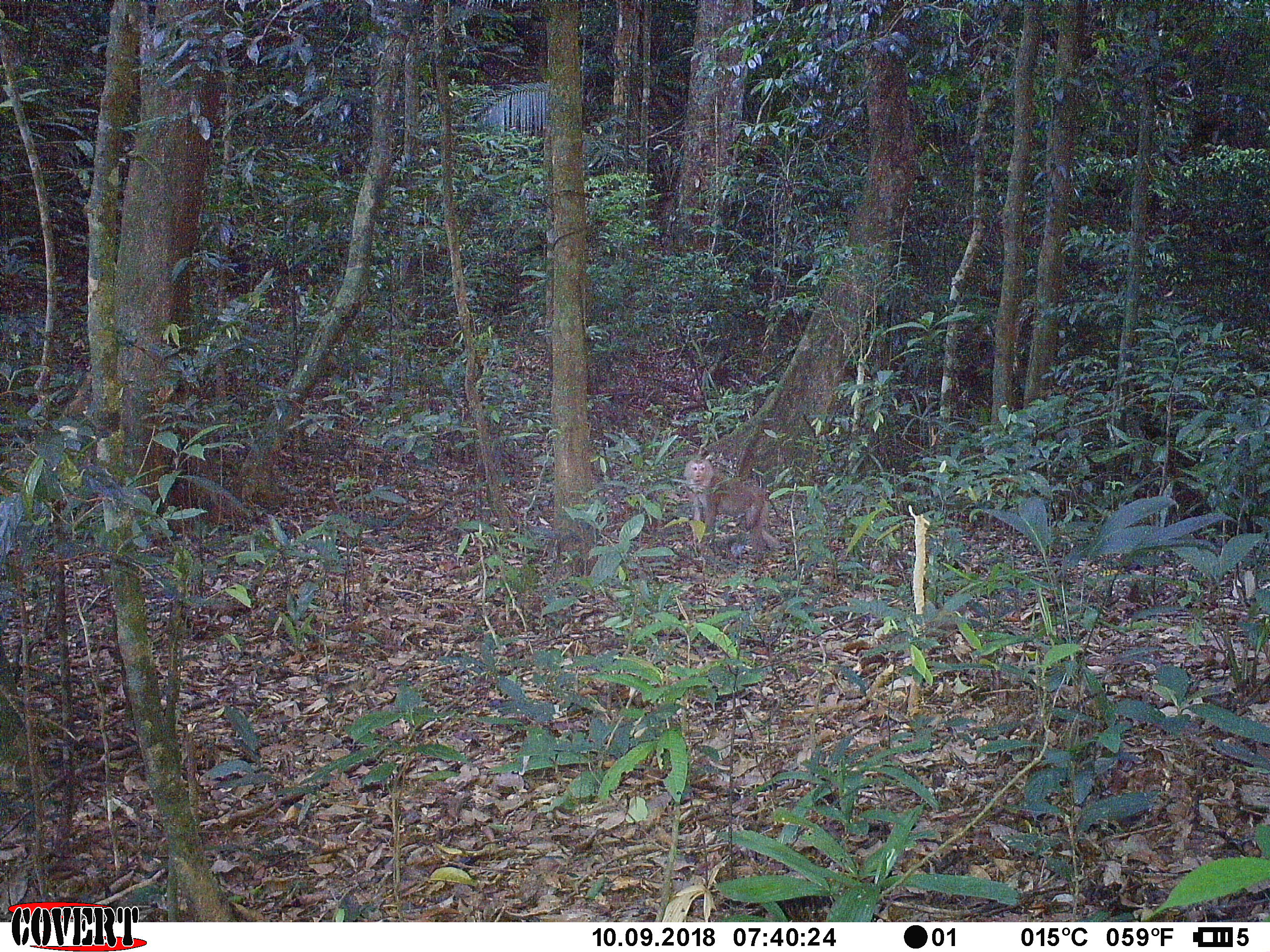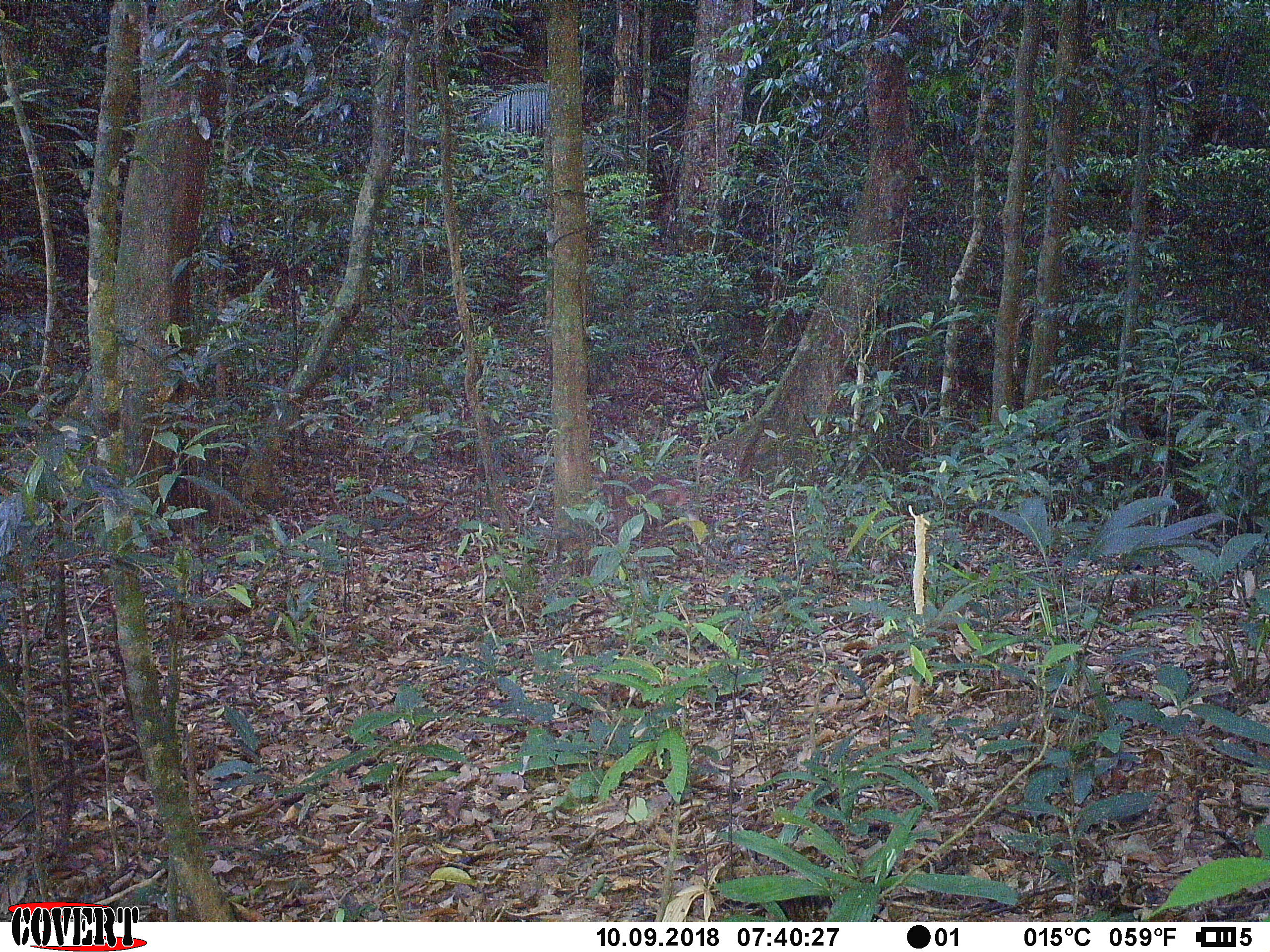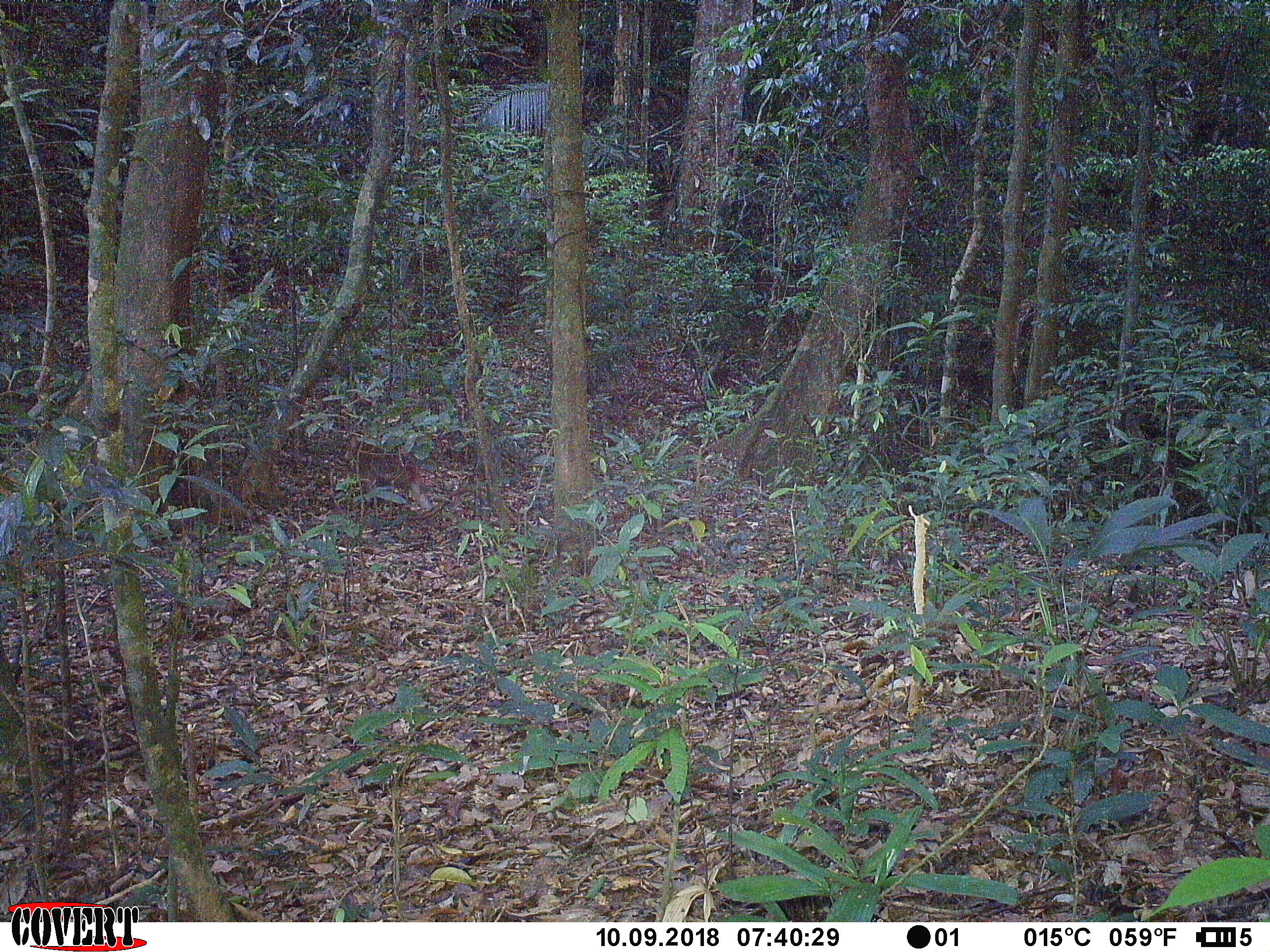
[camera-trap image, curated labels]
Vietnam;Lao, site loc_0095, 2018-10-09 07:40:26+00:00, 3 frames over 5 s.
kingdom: Animalia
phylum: Chordata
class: Mammalia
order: Primates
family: Cercopithecidae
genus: Macaca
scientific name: Macaca nemestrina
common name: pig-tailed macaque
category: pig tailed macaque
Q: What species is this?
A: Pig tailed macaque (pig-tailed macaque) (Macaca nemestrina).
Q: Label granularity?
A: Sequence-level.